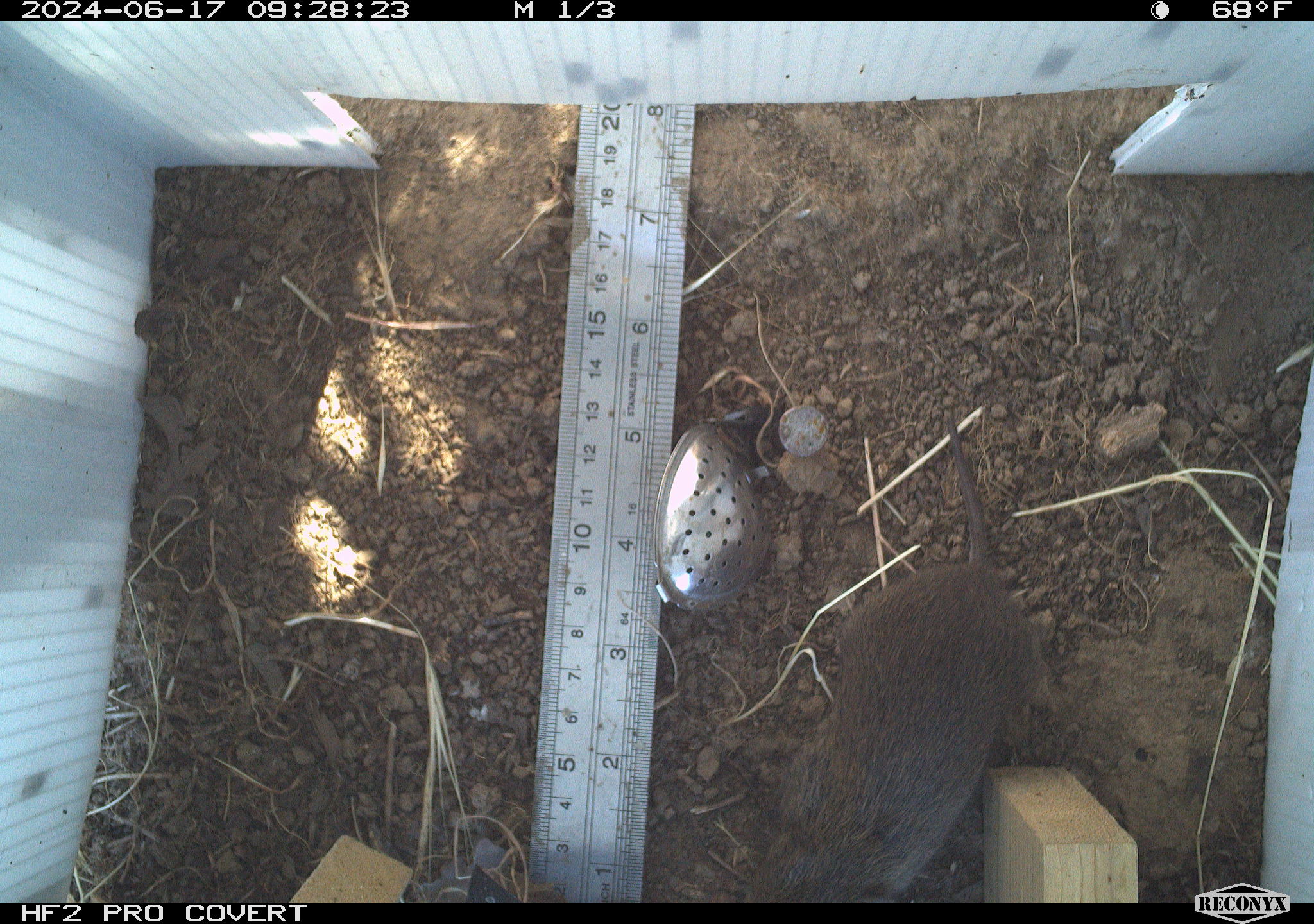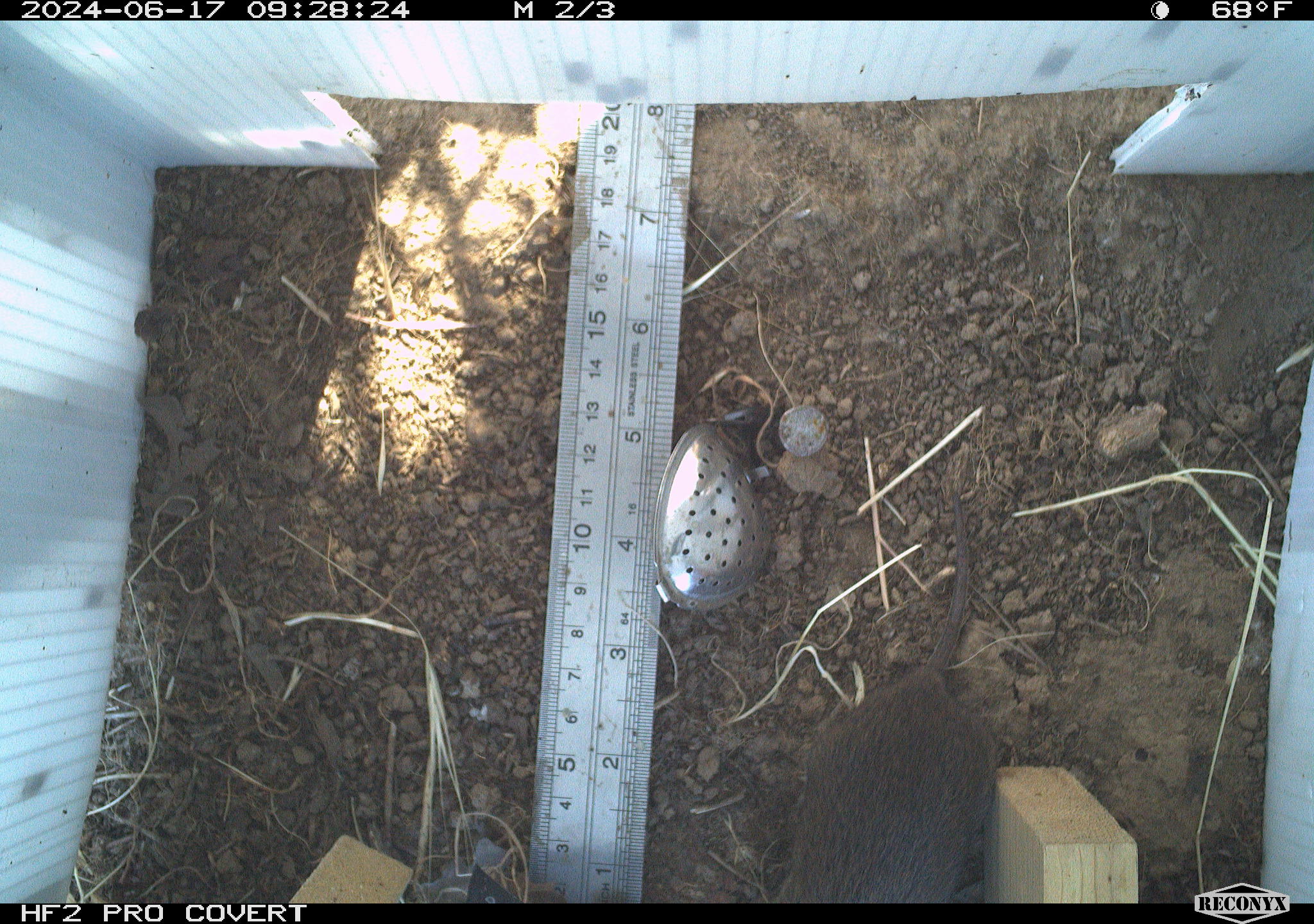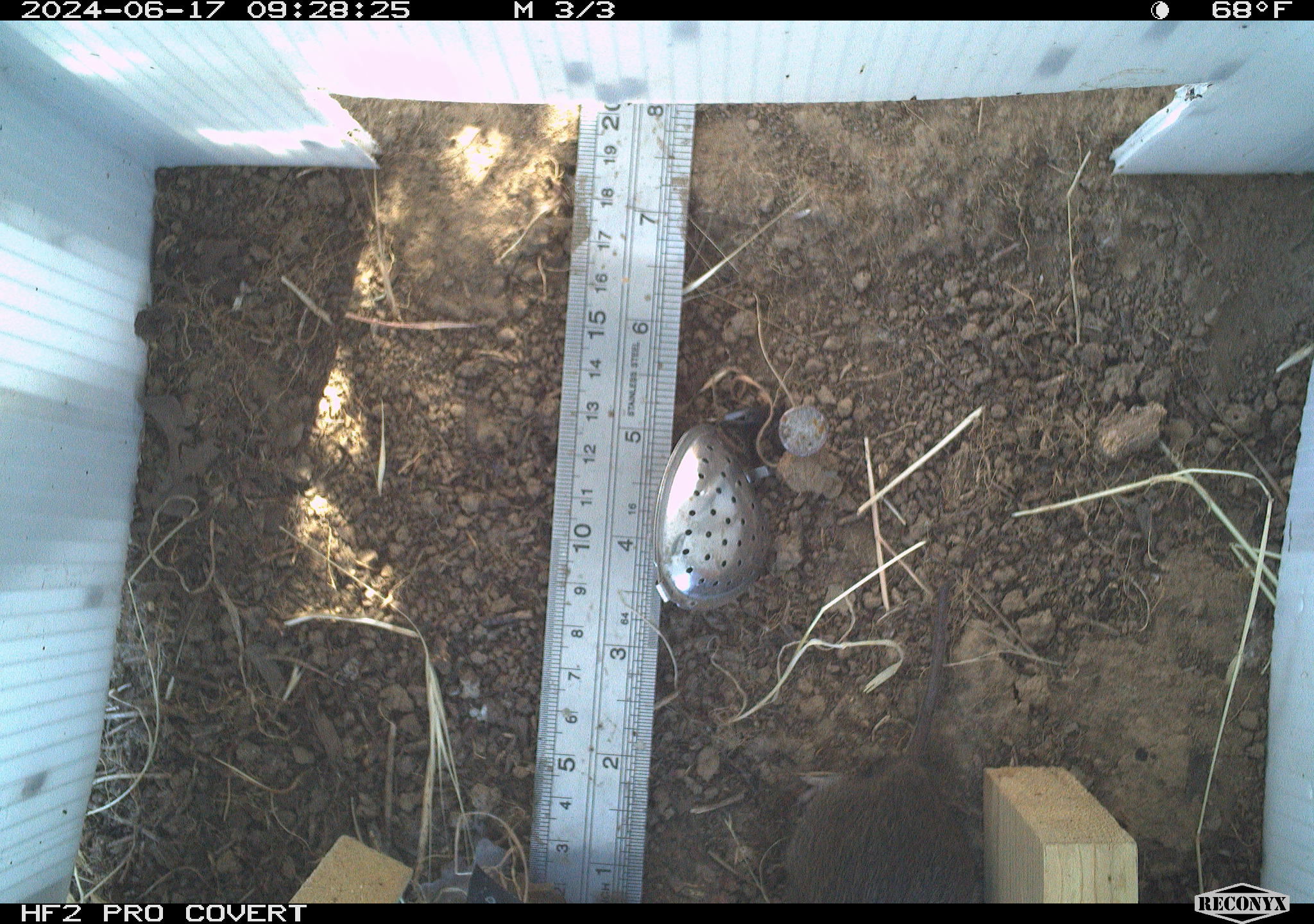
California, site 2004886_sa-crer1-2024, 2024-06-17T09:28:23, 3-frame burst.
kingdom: Animalia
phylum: Chordata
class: Mammalia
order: Rodentia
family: Cricetidae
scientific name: Arvicolinae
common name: voles, lemmings, and muskrats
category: arvicolinae subfamily